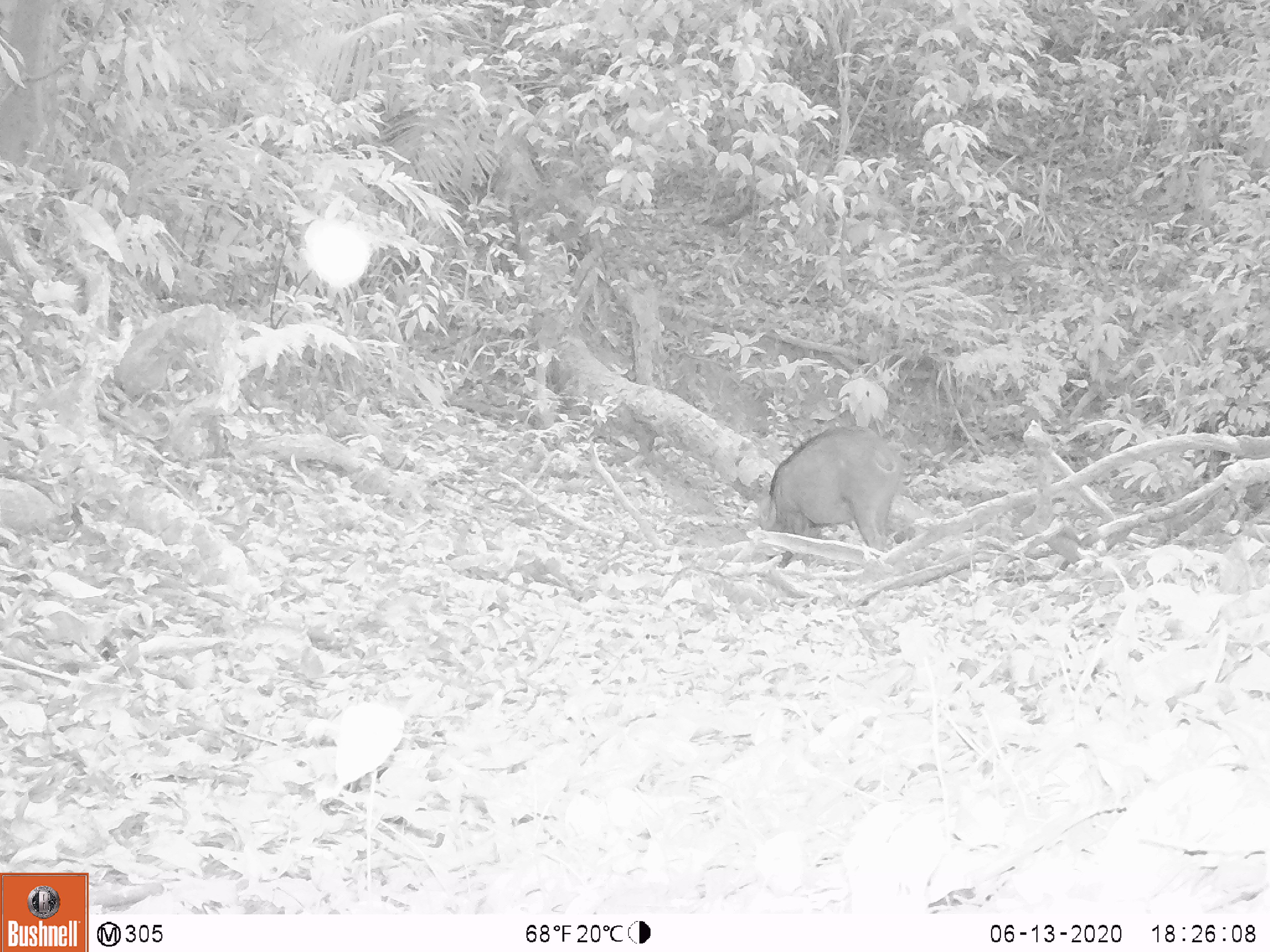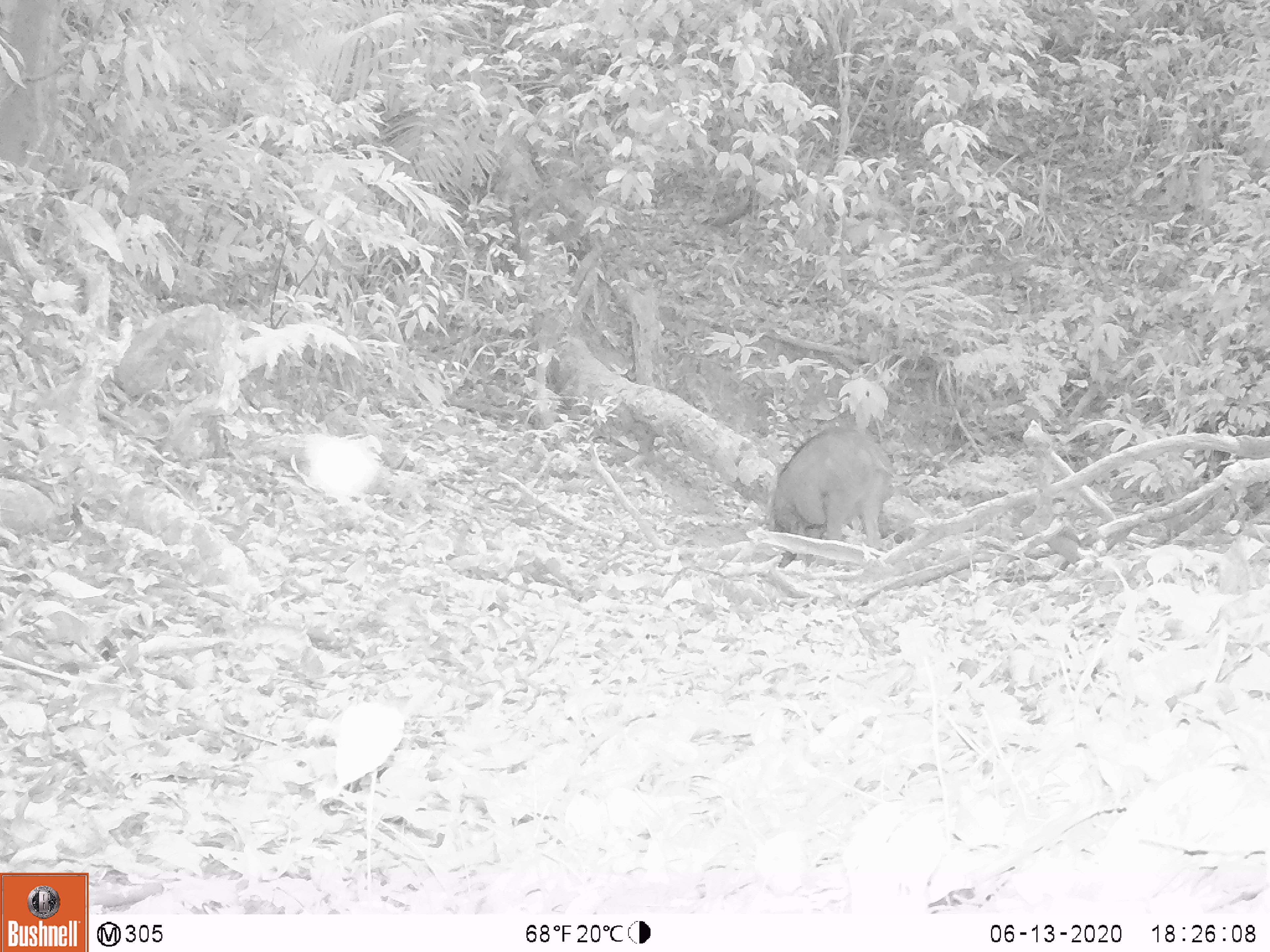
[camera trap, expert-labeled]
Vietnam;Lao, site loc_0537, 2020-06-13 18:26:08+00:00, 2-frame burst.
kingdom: Animalia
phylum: Chordata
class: Mammalia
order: Artiodactyla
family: Suidae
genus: Sus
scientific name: Sus scrofa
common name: eurasian wild pig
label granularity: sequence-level